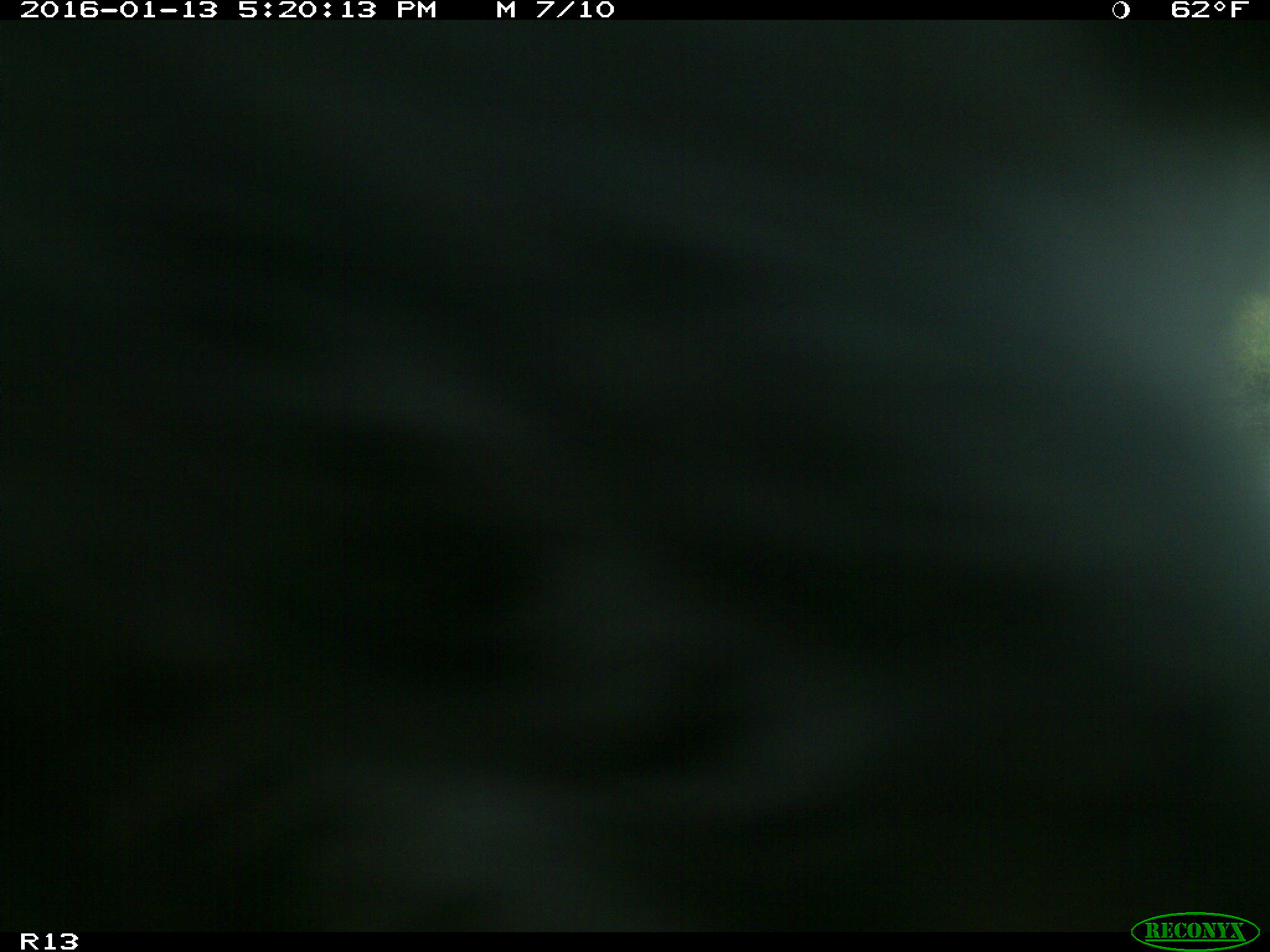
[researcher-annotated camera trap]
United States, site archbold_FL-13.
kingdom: Animalia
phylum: Chordata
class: Mammalia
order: Artiodactyla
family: Bovidae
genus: Bos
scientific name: Bos taurus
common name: domestic cow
Bos taurus (domestic cow).